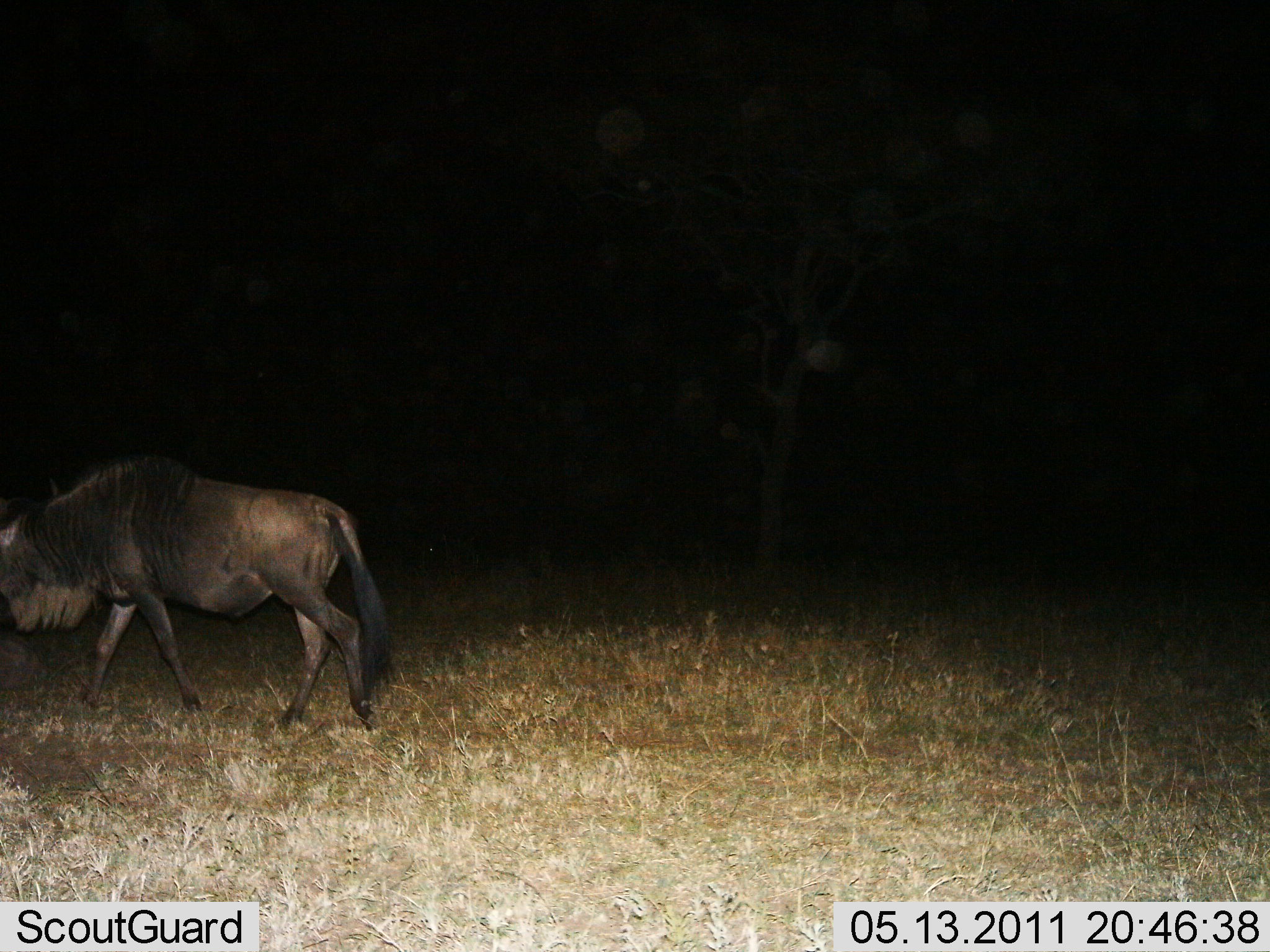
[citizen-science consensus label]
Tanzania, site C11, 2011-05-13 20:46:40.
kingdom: Animalia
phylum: Chordata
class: Mammalia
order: Artiodactyla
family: Bovidae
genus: Connochaetes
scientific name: Connochaetes taurinus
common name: blue wildebeest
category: wildebeest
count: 1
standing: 0%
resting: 0%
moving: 90%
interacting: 0%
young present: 0%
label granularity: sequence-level